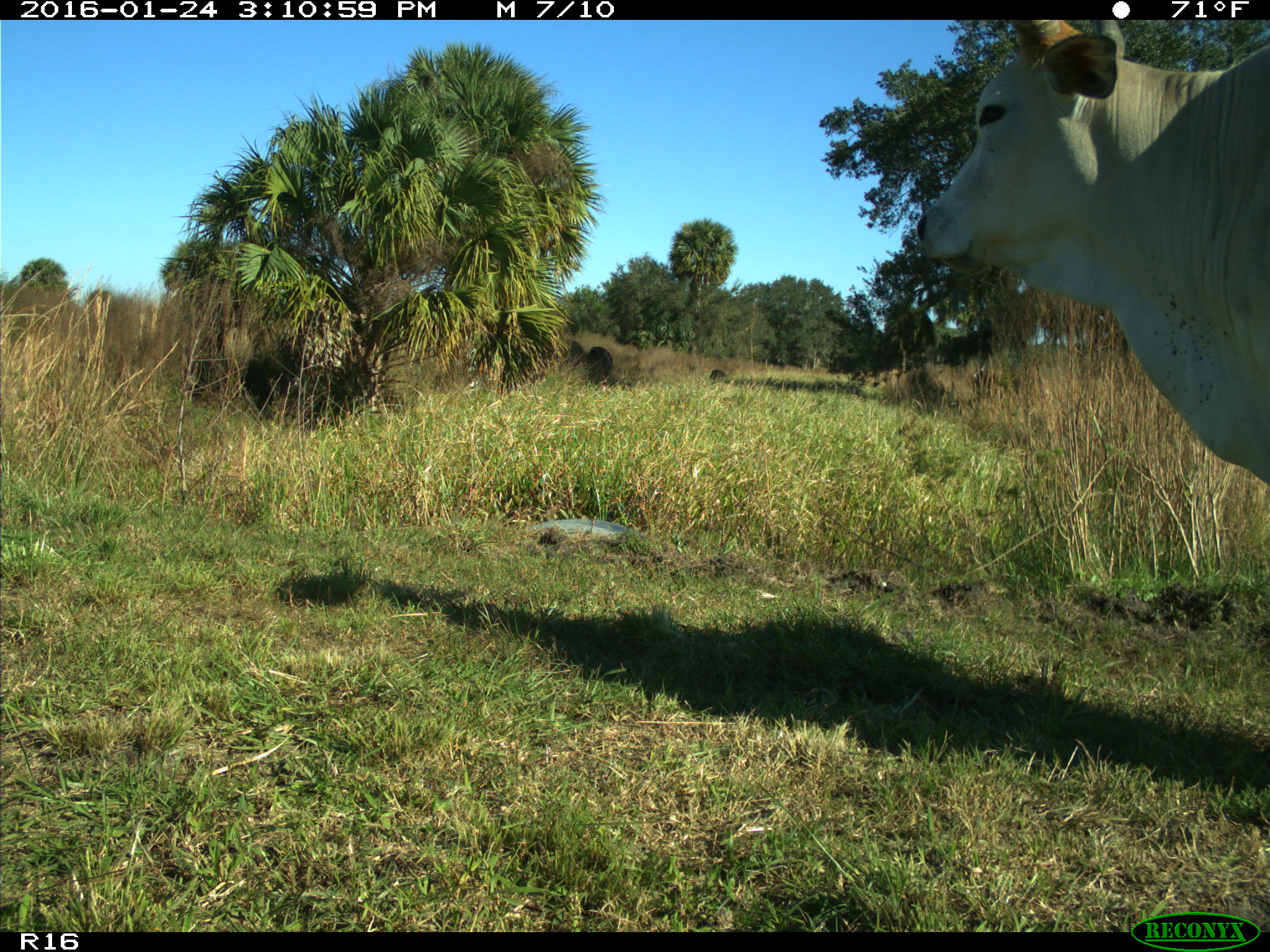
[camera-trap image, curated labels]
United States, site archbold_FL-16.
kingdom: Animalia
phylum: Chordata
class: Mammalia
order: Artiodactyla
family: Bovidae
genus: Bos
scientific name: Bos taurus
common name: domestic cow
Bos taurus (domestic cow).